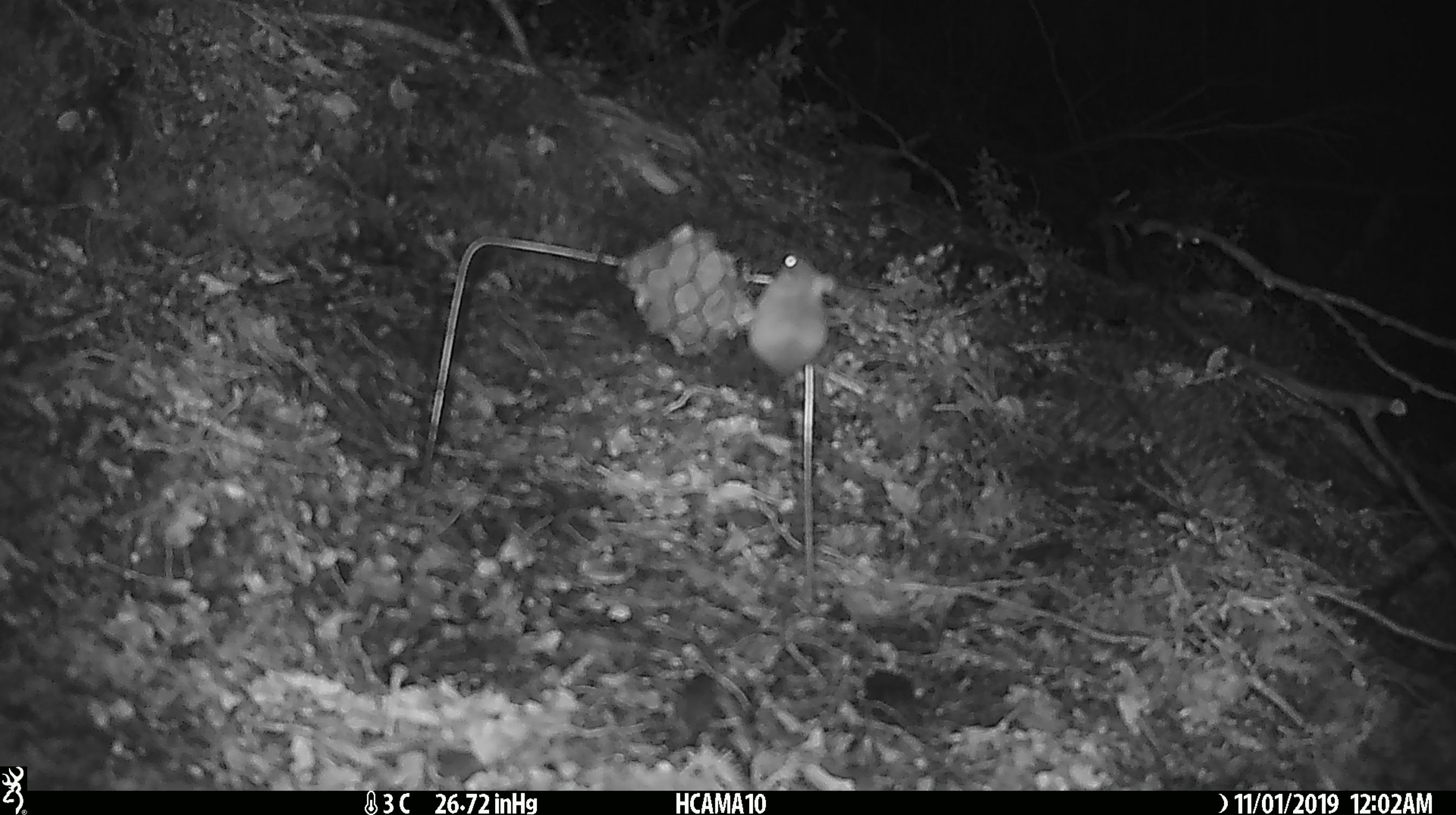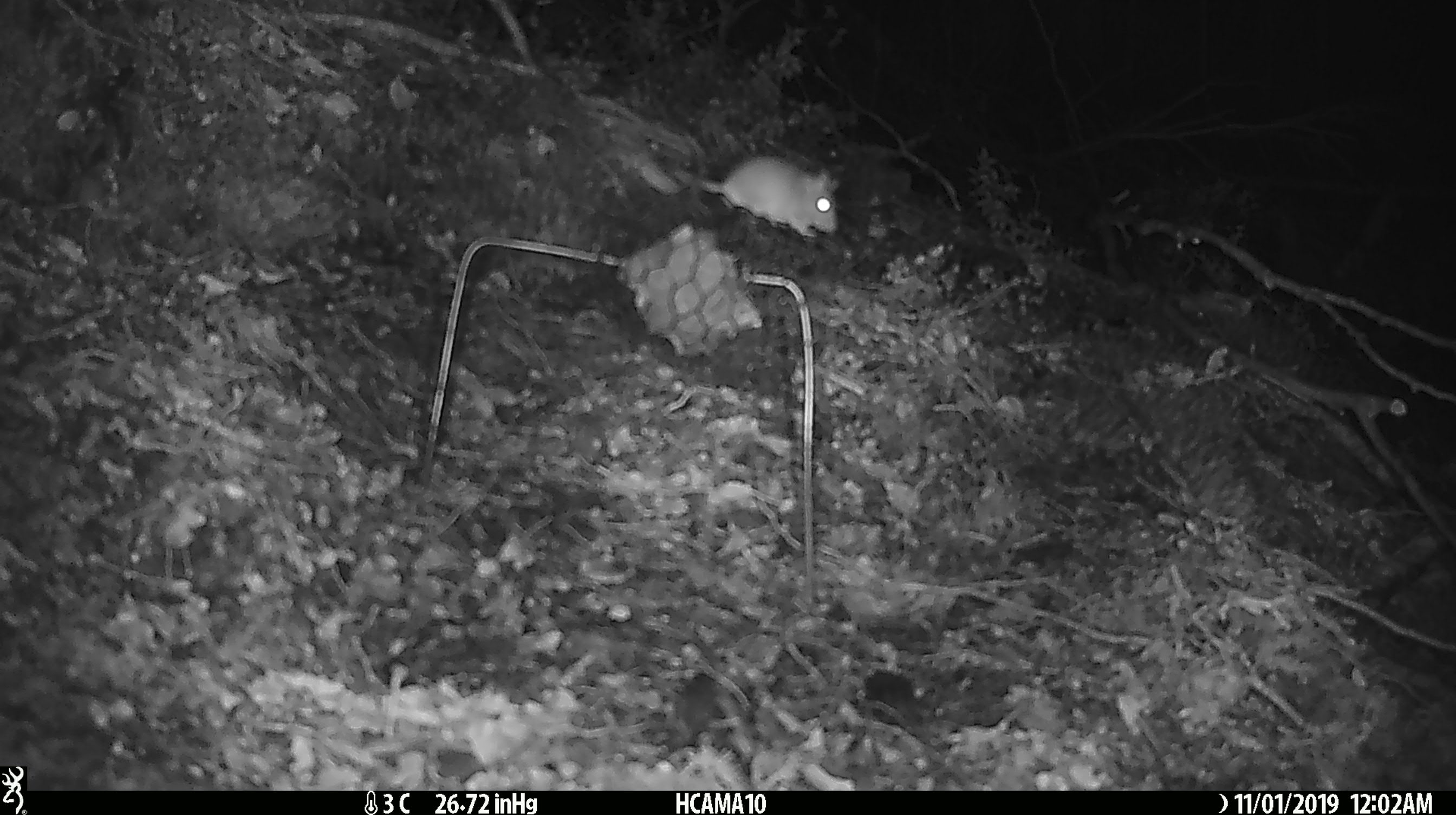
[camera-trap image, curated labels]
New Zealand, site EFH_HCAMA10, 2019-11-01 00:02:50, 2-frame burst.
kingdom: Animalia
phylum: Chordata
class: Mammalia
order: Rodentia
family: Muridae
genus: Mus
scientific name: Mus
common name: mouse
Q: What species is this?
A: Mouse (Mus).